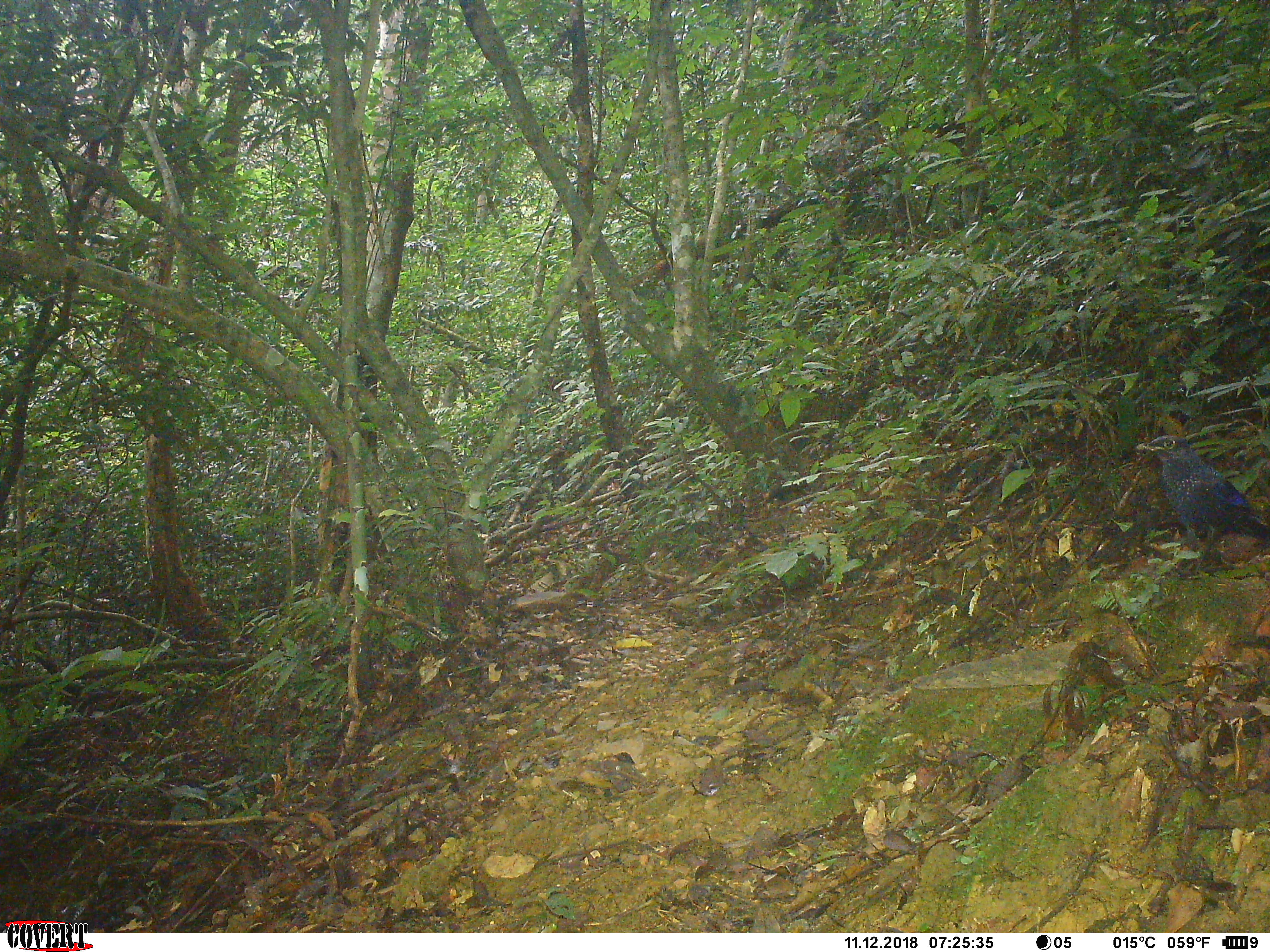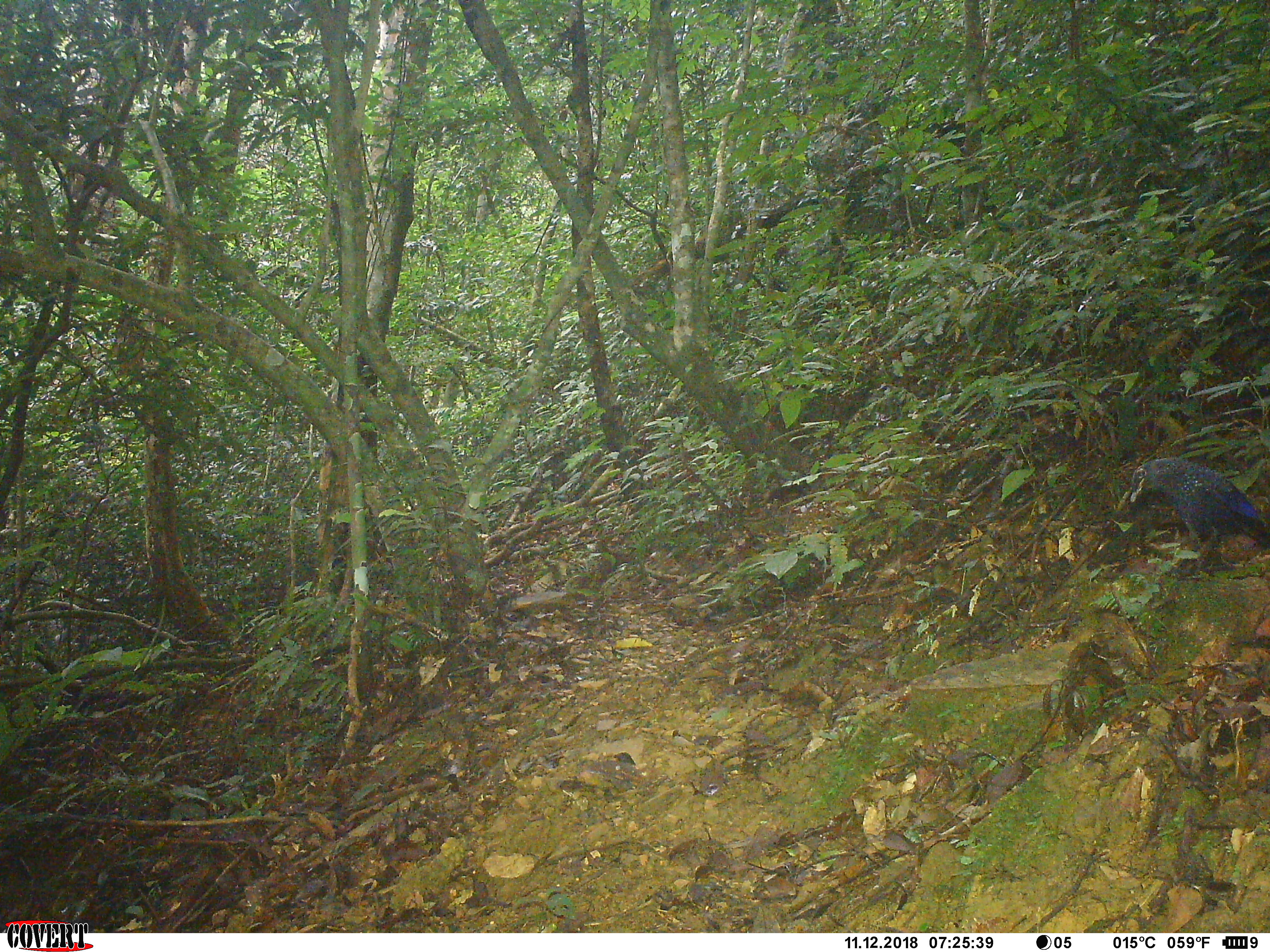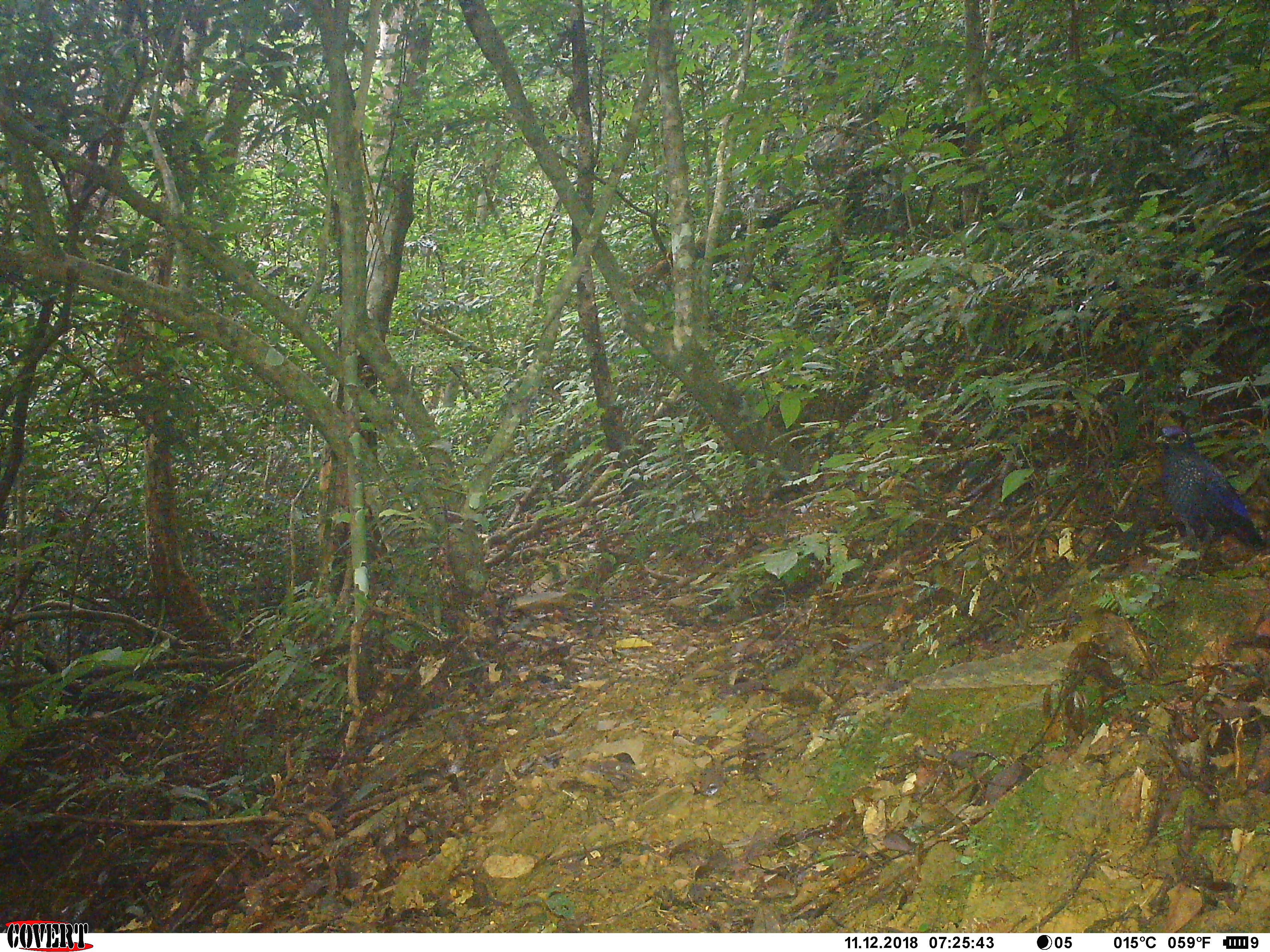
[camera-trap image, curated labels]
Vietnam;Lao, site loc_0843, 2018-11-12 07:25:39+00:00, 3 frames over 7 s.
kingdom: Animalia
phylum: Chordata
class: Aves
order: Passeriformes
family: Muscicapidae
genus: Myophonus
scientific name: Myophonus caeruleus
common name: blue whistling thrush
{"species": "blue whistling thrush (Myophonus caeruleus)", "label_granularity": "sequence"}